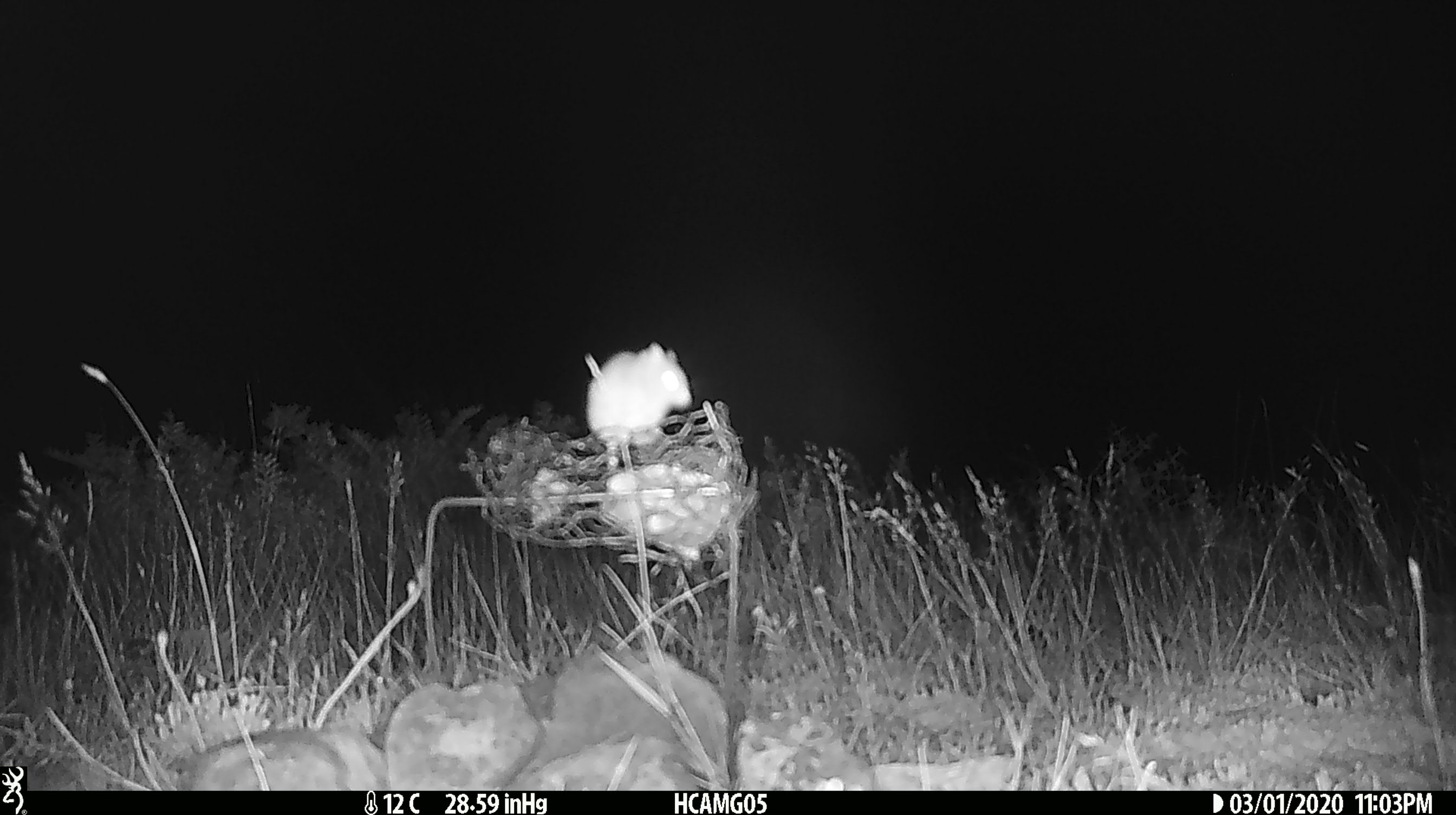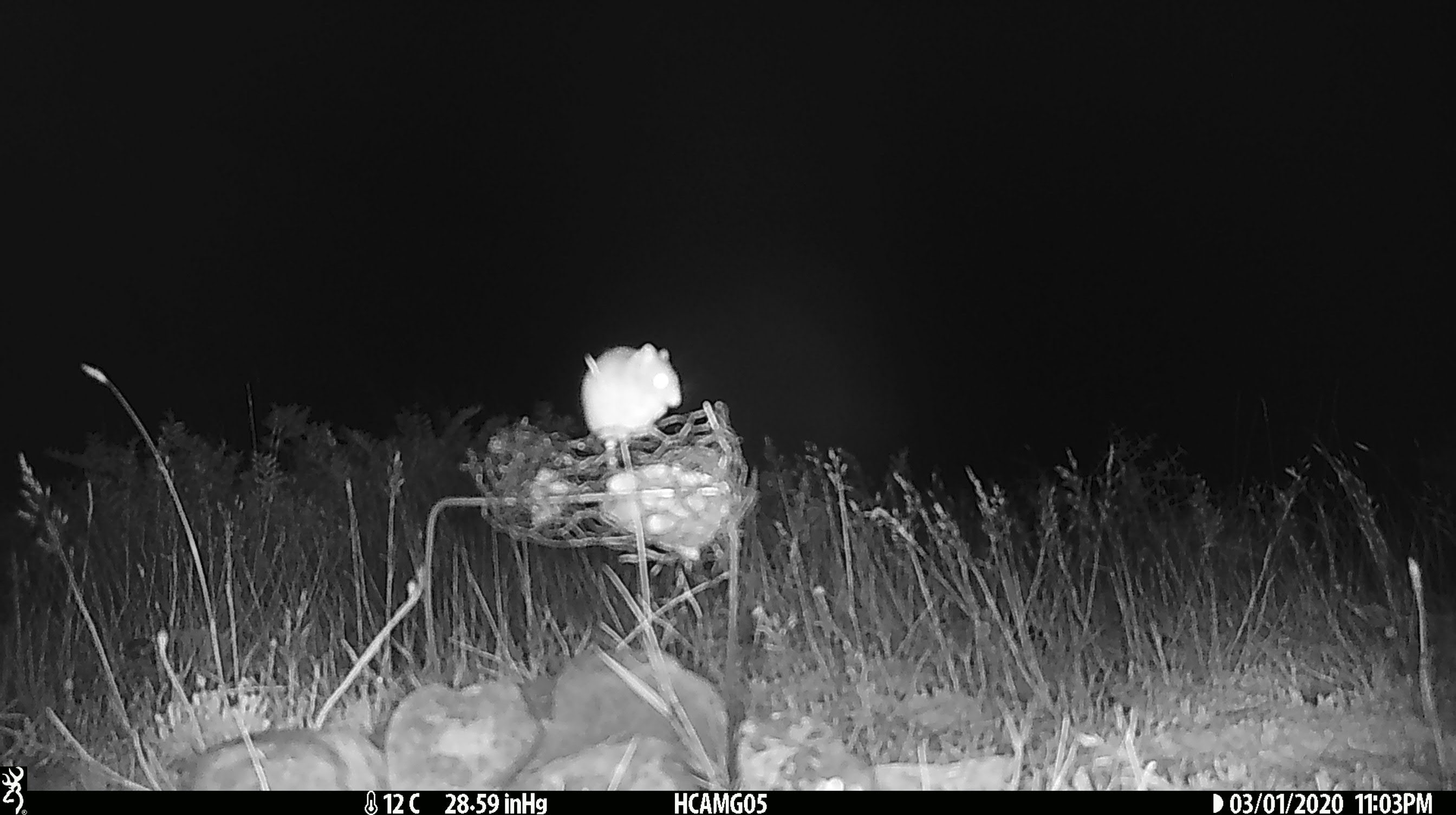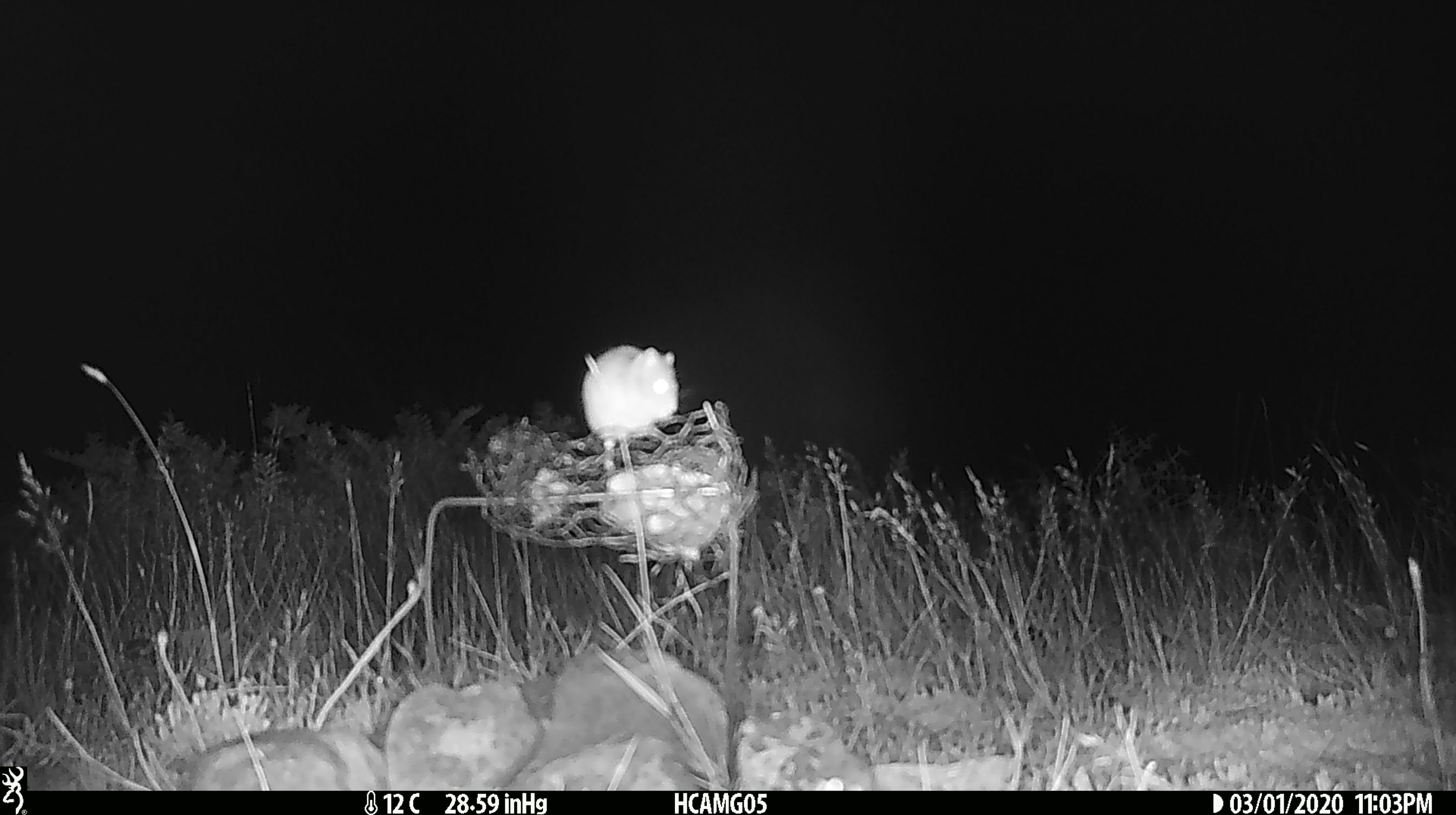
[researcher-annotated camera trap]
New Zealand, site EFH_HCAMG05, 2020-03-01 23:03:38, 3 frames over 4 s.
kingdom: Animalia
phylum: Chordata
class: Mammalia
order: Rodentia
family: Muridae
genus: Mus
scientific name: Mus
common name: mouse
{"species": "mouse (Mus)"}